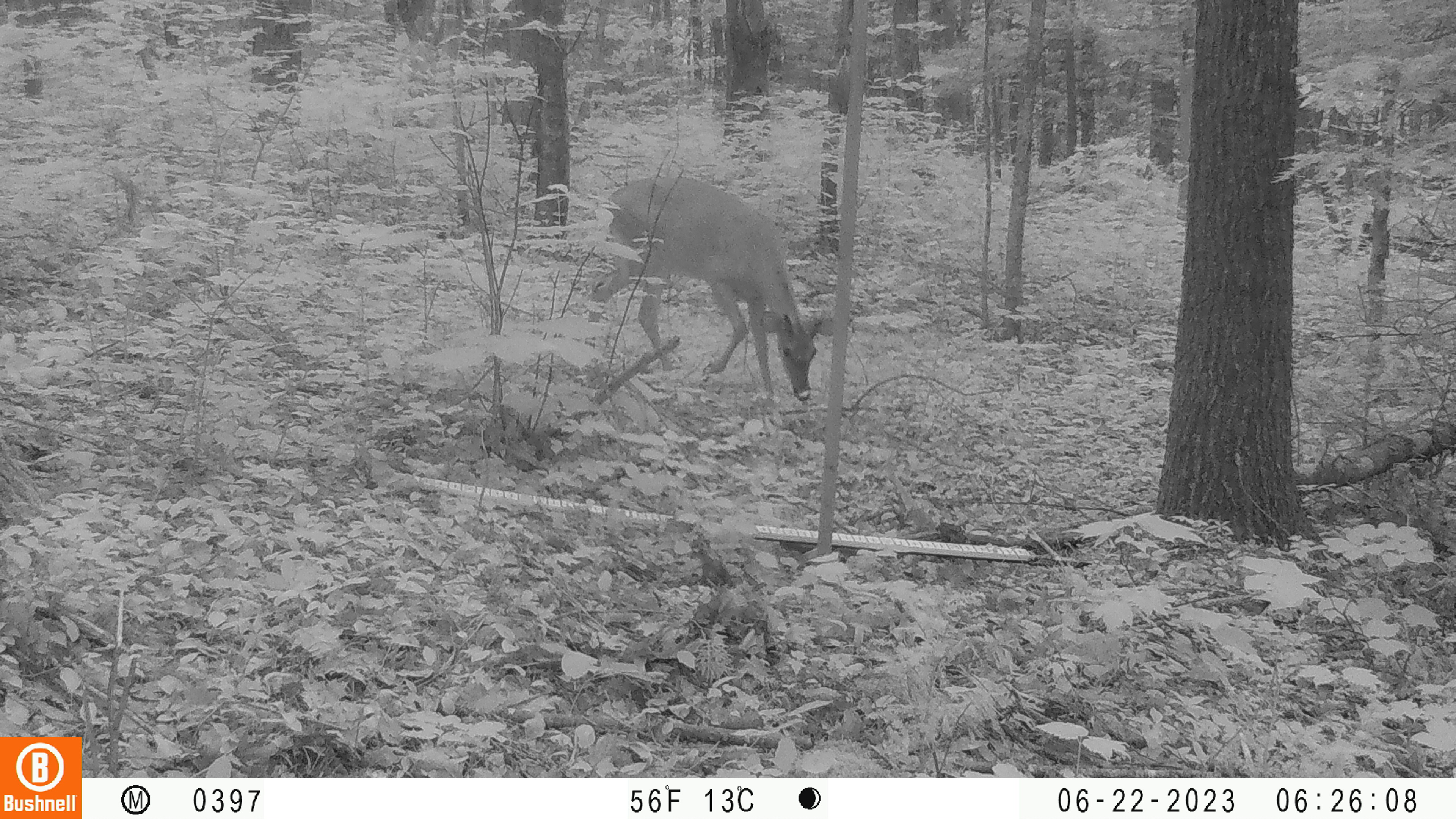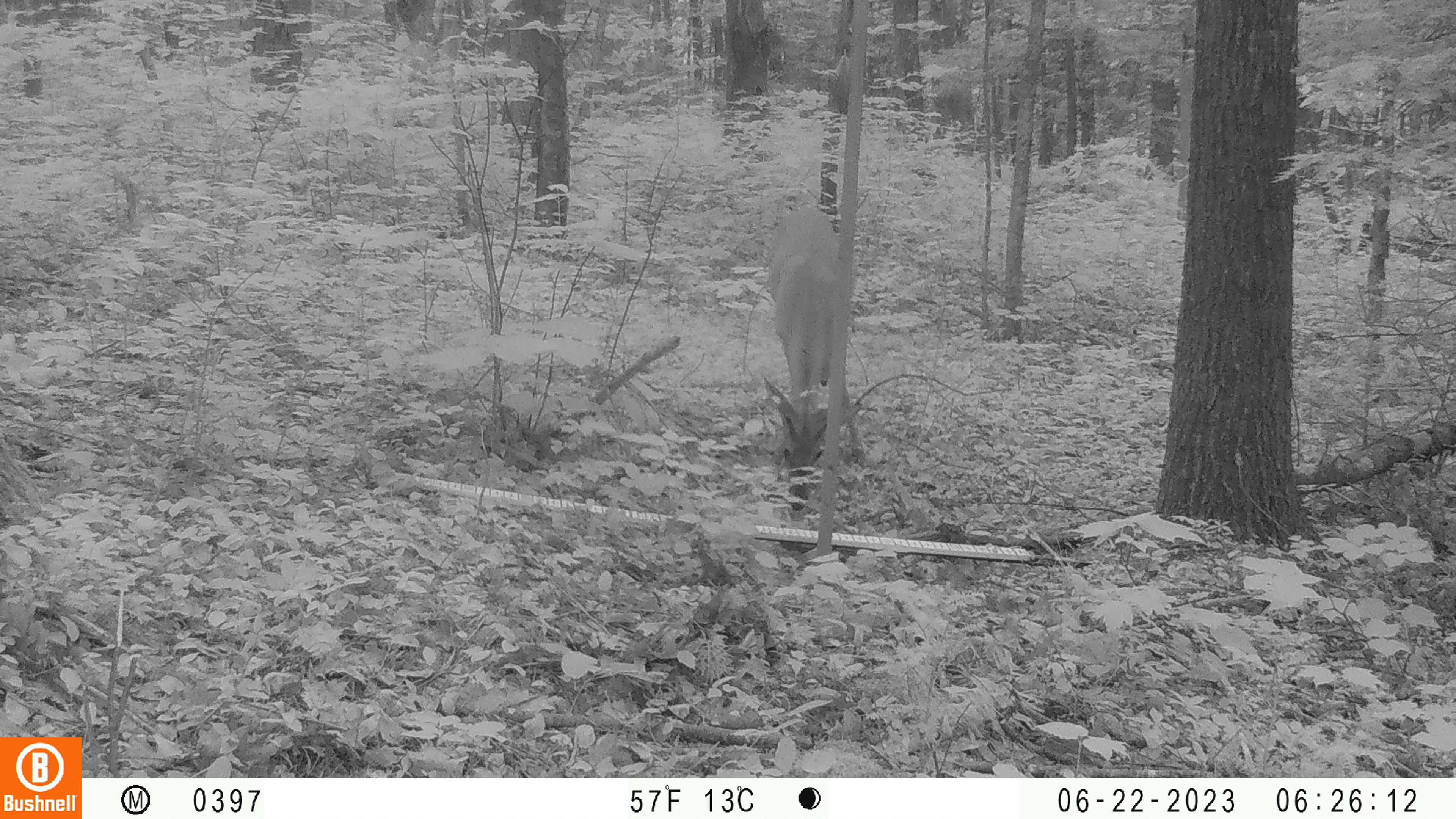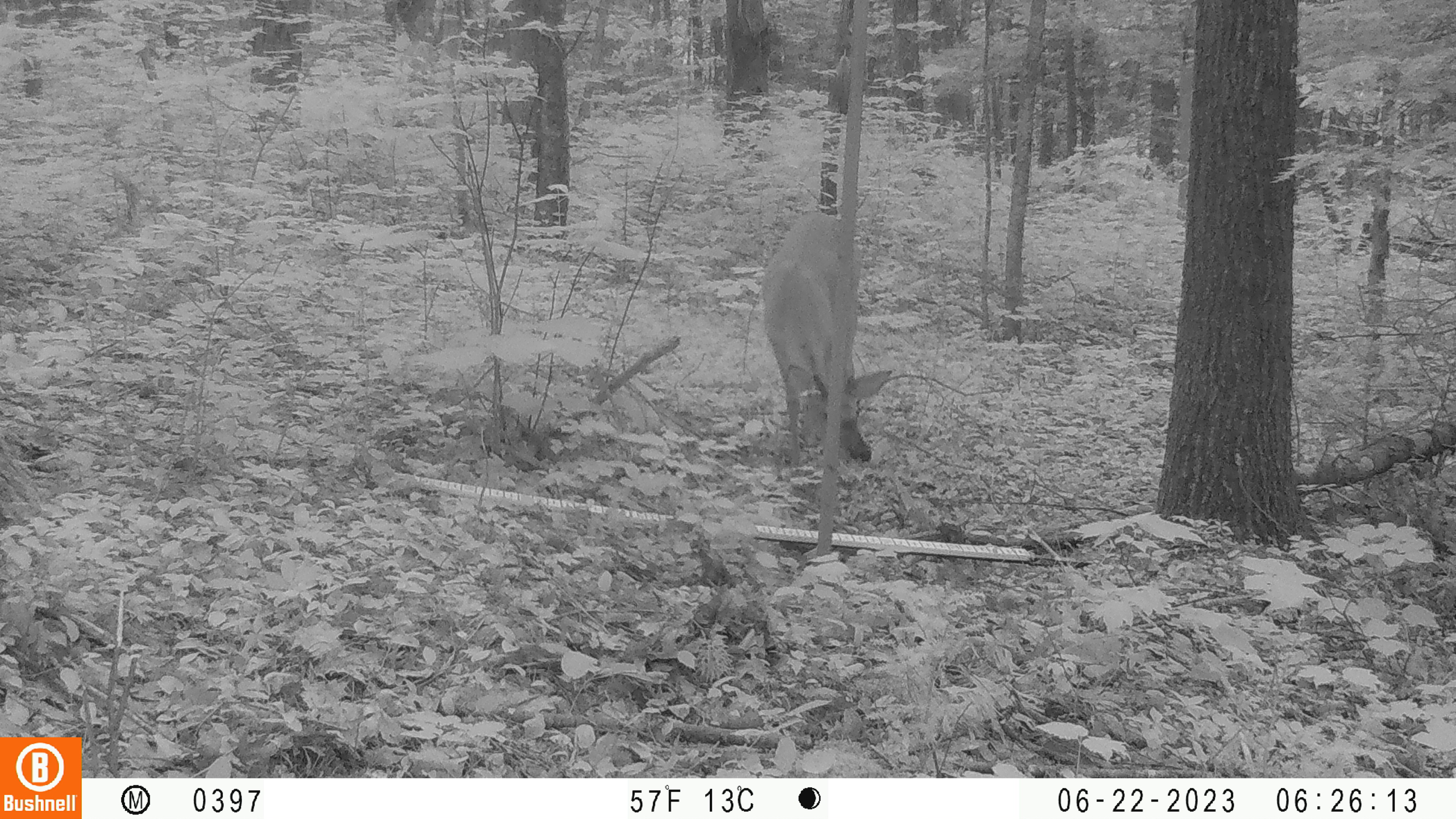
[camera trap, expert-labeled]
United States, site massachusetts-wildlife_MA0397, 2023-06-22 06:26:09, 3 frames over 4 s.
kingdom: Animalia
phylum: Chordata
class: Mammalia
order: Artiodactyla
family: Cervidae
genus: Odocoileus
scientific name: Odocoileus virginianus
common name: white-tailed deer